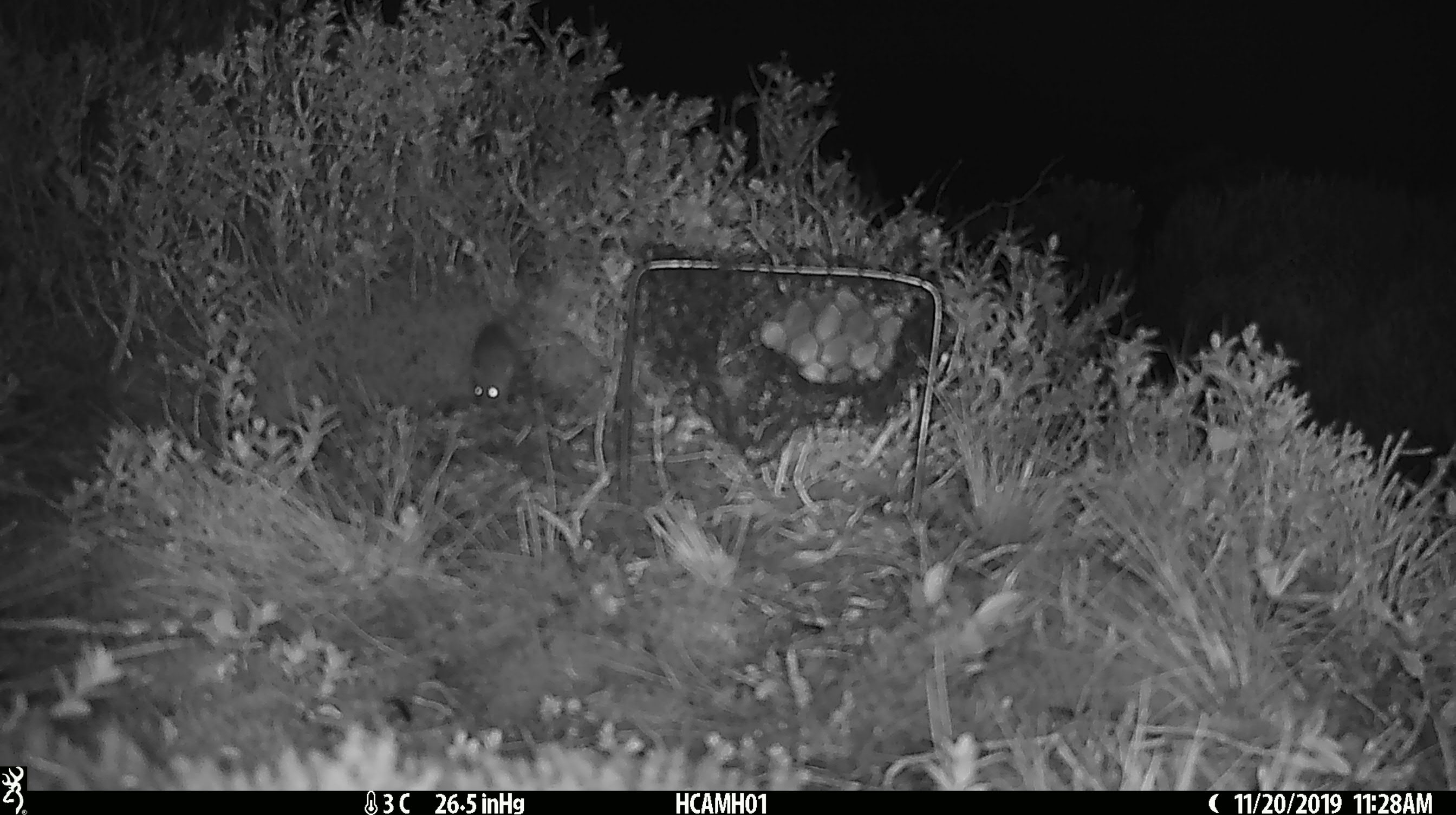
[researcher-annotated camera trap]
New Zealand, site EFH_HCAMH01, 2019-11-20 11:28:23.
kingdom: Animalia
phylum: Chordata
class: Mammalia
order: Rodentia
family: Muridae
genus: Mus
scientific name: Mus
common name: mouse